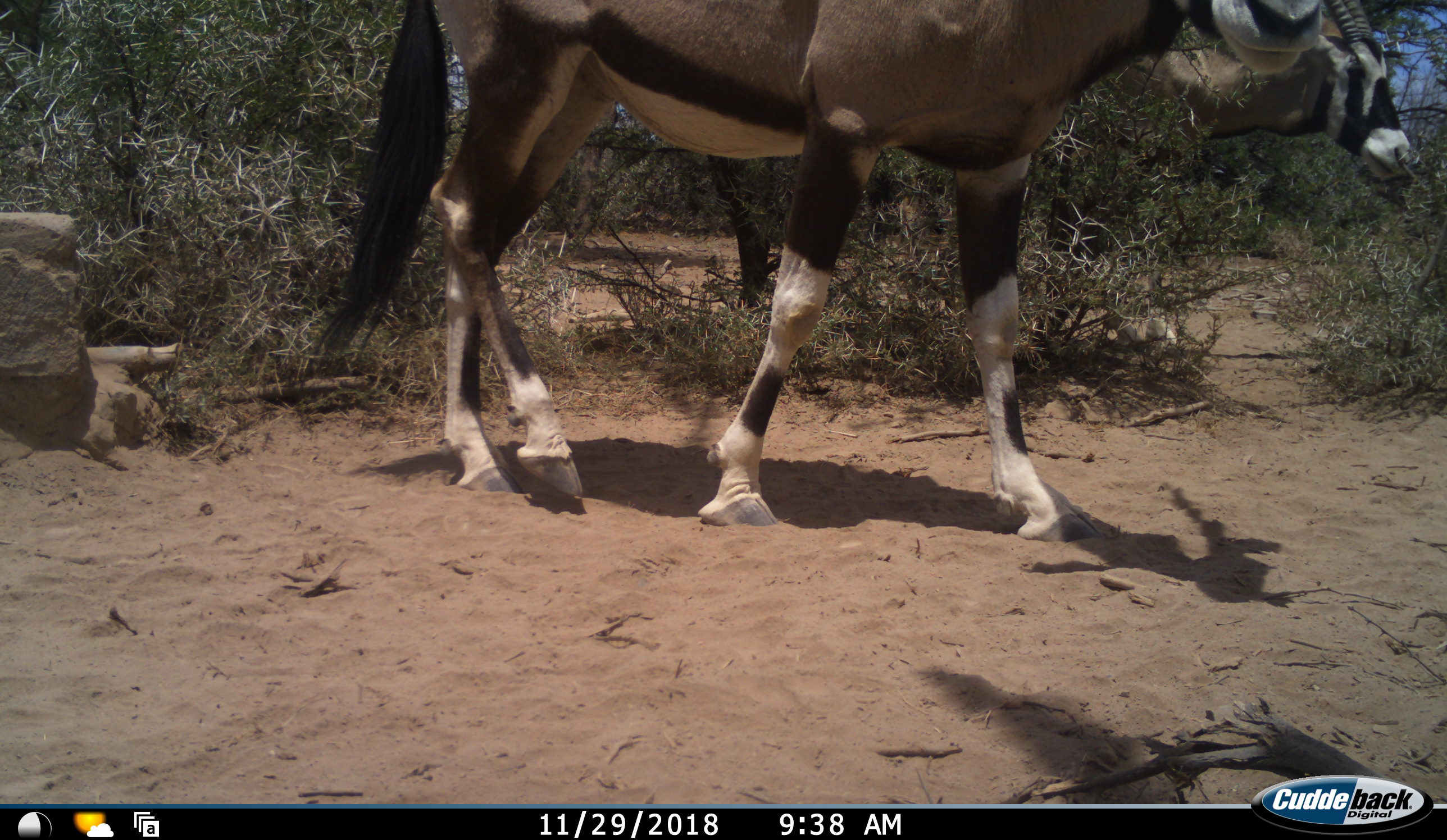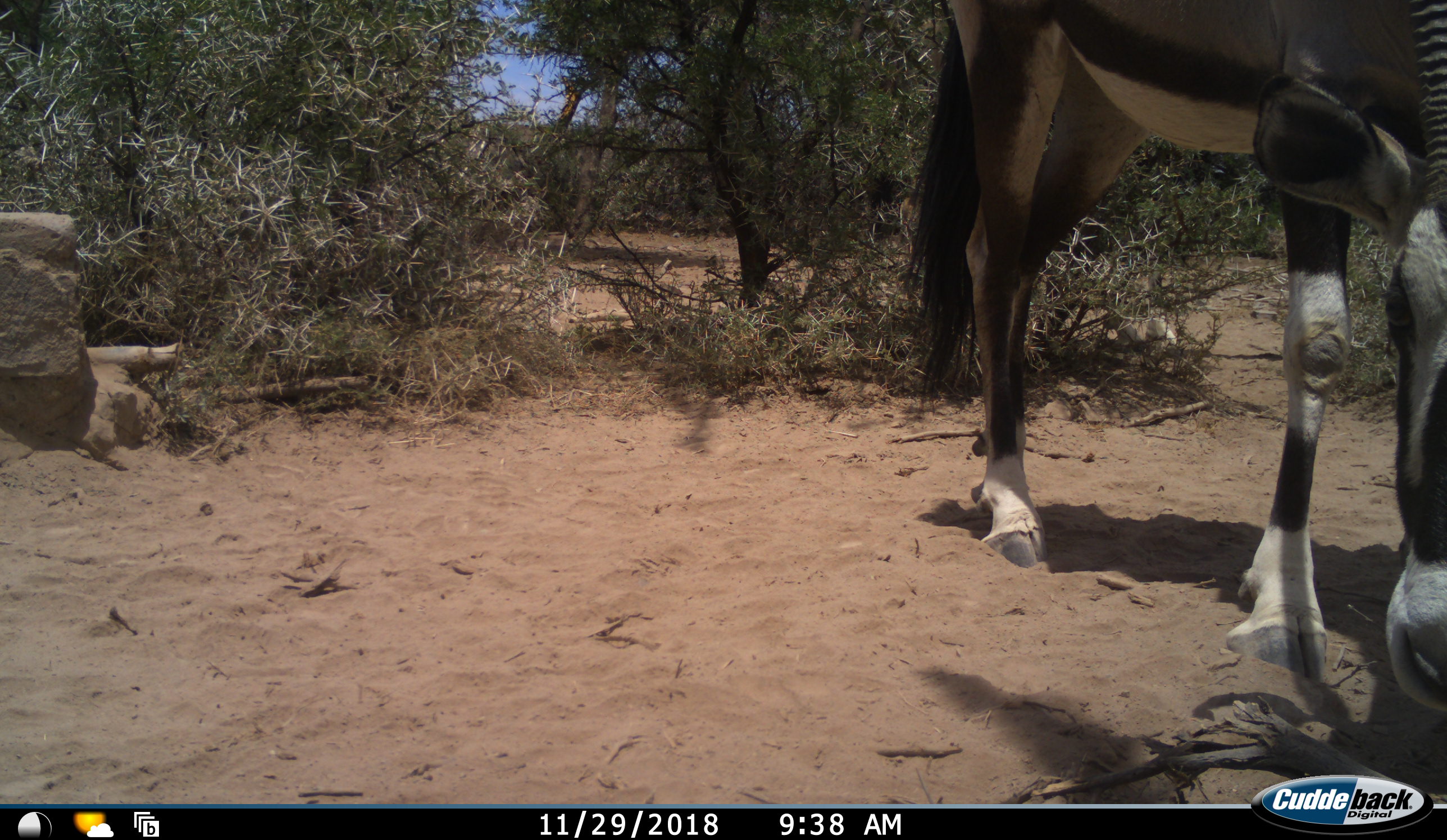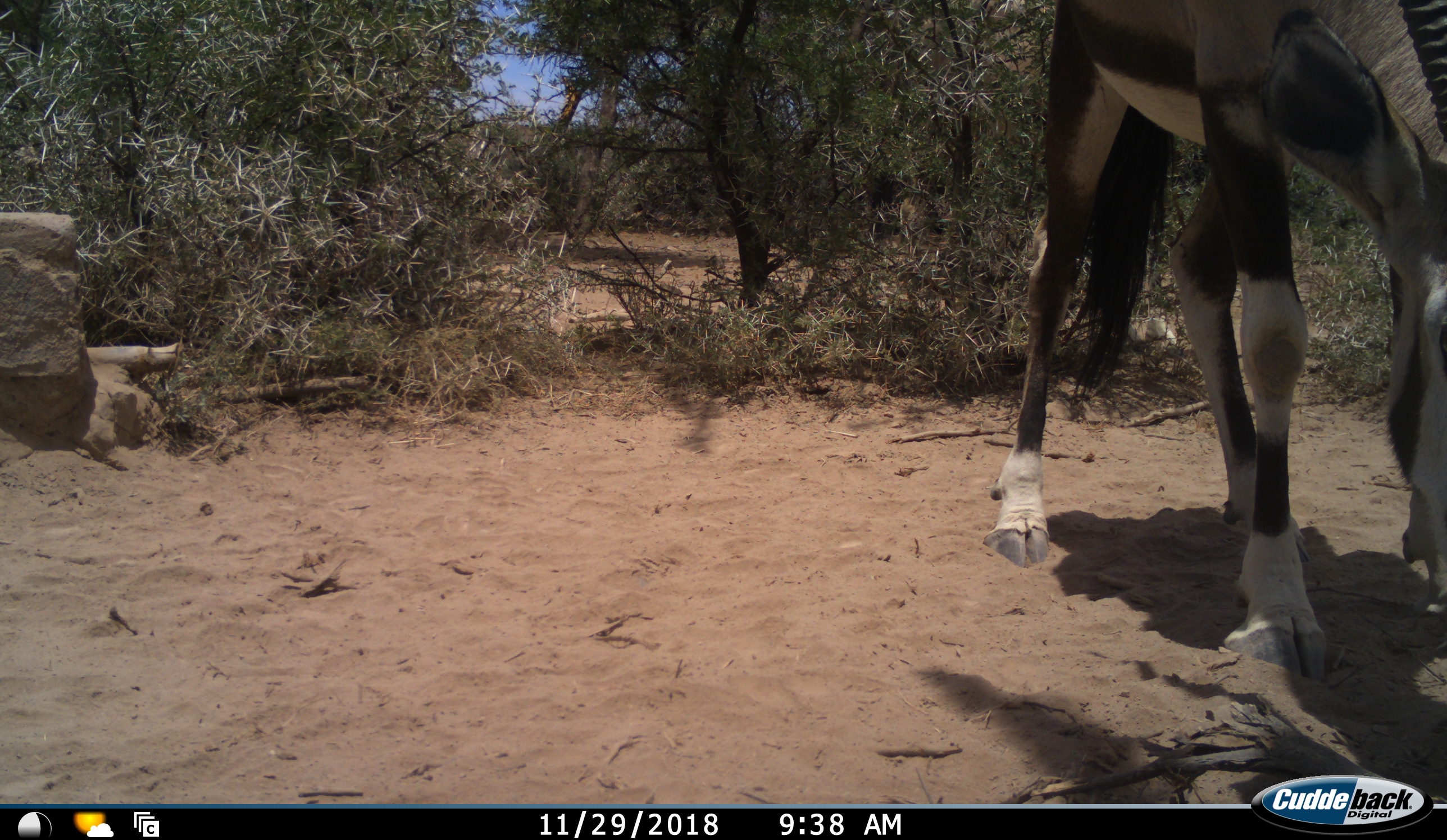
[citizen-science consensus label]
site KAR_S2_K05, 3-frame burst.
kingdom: Animalia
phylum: Chordata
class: Mammalia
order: Artiodactyla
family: Bovidae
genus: Oryx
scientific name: Oryx gazella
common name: gemsbok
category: oryx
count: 2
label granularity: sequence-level